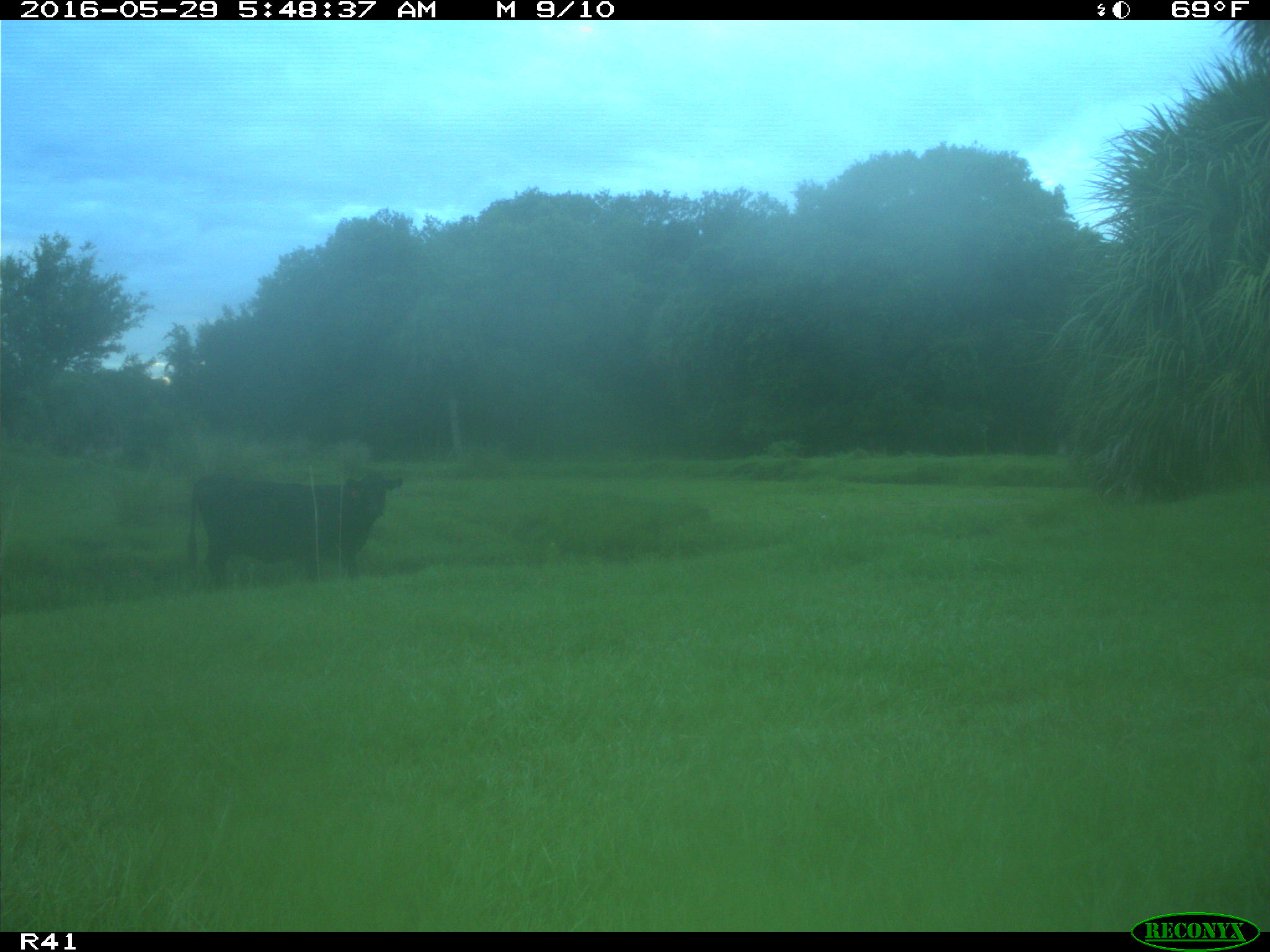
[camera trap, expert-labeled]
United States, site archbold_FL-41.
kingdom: Animalia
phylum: Chordata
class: Mammalia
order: Artiodactyla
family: Bovidae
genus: Bos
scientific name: Bos taurus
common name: domestic cow